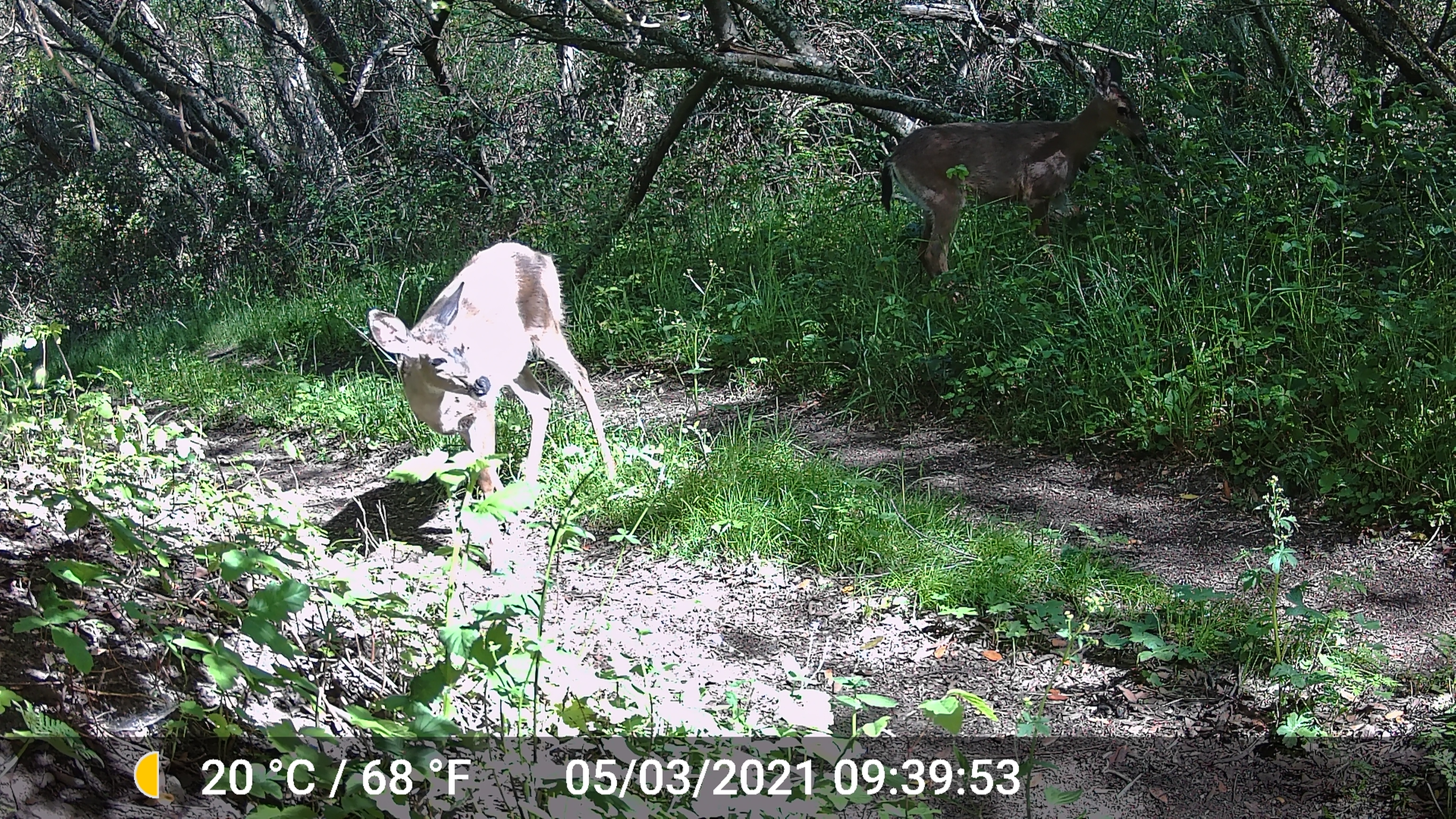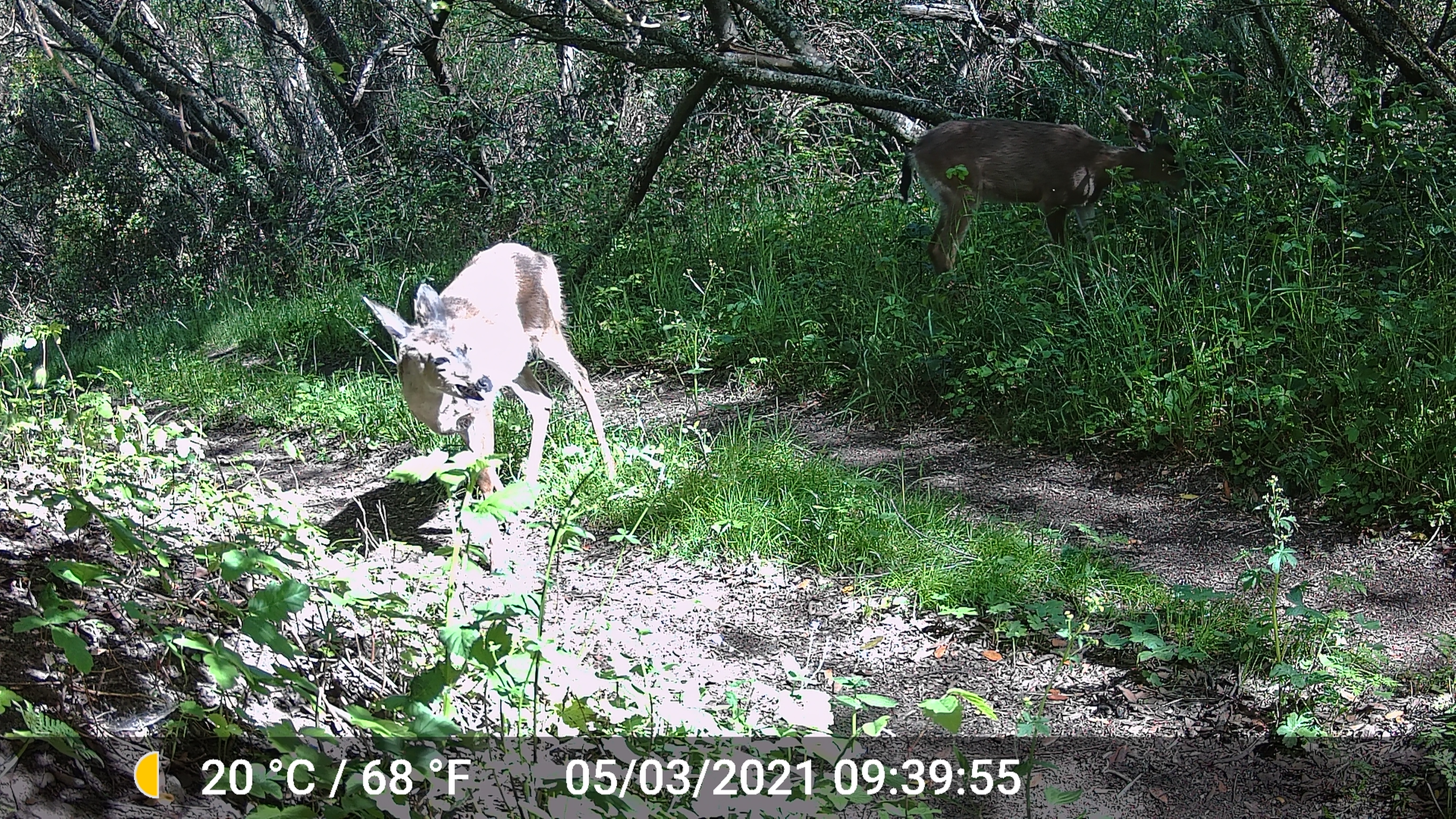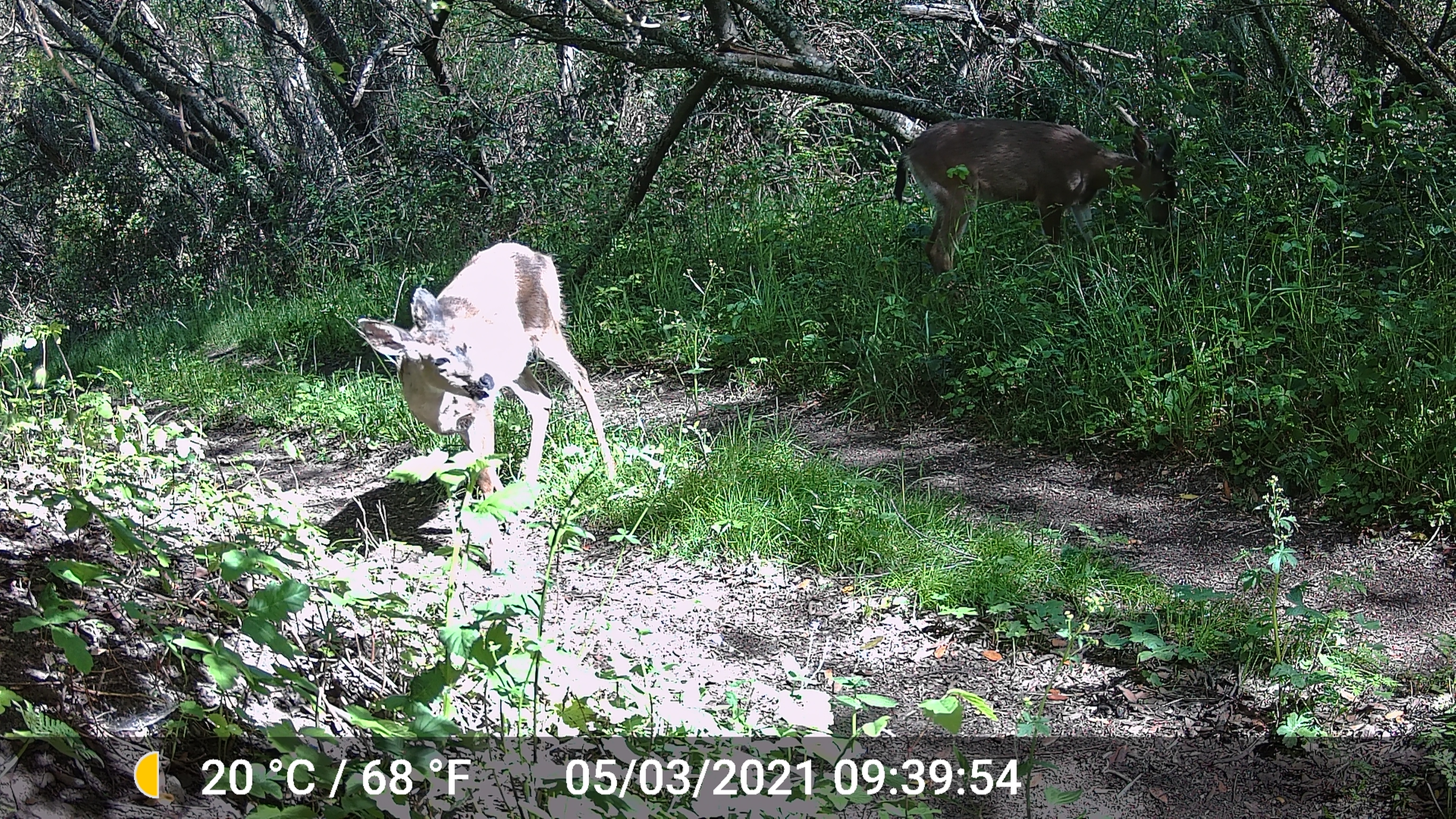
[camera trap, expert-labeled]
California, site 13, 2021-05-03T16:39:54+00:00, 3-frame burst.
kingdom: Animalia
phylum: Chordata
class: Mammalia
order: Artiodactyla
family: Cervidae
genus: Odocoileus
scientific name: Odocoileus hemionus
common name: mule deer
Mule deer (Odocoileus hemionus).